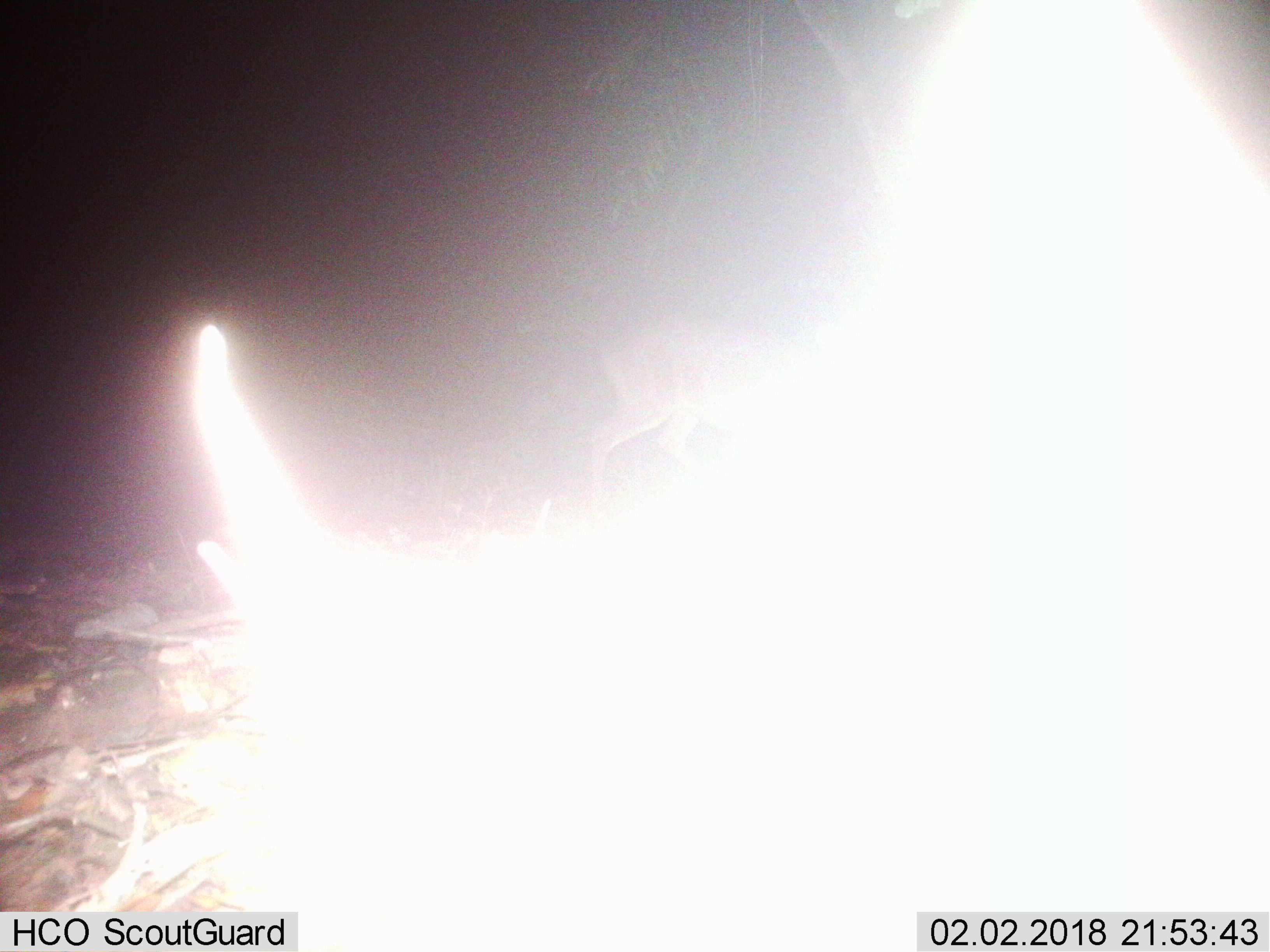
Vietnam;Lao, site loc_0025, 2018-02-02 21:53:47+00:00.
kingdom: Animalia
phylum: Chordata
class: Mammalia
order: Artiodactyla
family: Cervidae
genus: Muntiacus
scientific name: Muntiacus vuquangensis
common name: large-antlered muntjac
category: large antlered muntjac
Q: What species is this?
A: Large antlered muntjac (large-antlered muntjac) (Muntiacus vuquangensis).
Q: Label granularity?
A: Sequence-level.